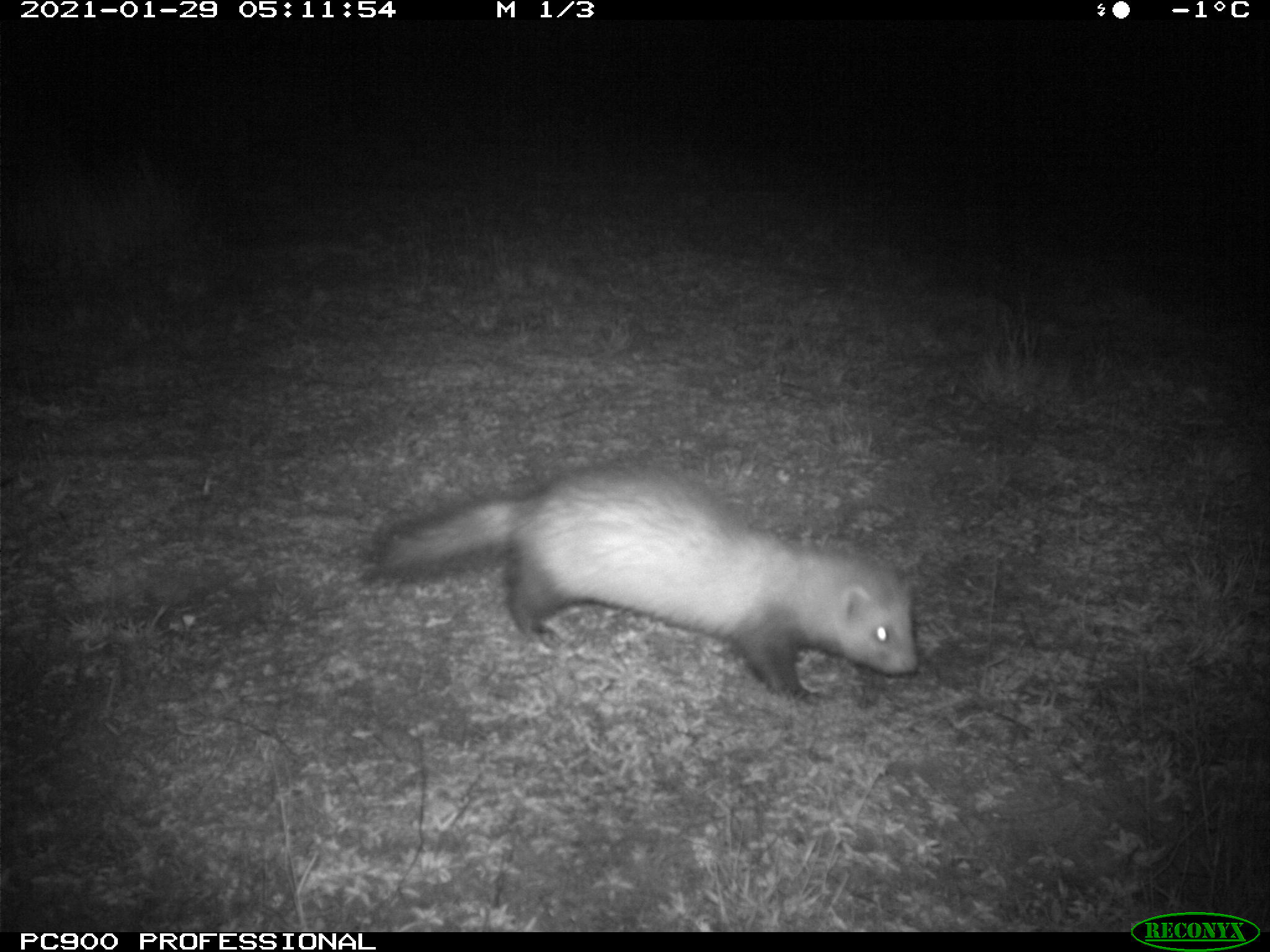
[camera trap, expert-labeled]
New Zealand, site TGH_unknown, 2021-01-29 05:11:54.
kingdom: Animalia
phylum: Chordata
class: Mammalia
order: Carnivora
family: Mustelidae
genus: Mustela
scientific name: Mustela furo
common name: ferret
Ferret (Mustela furo).